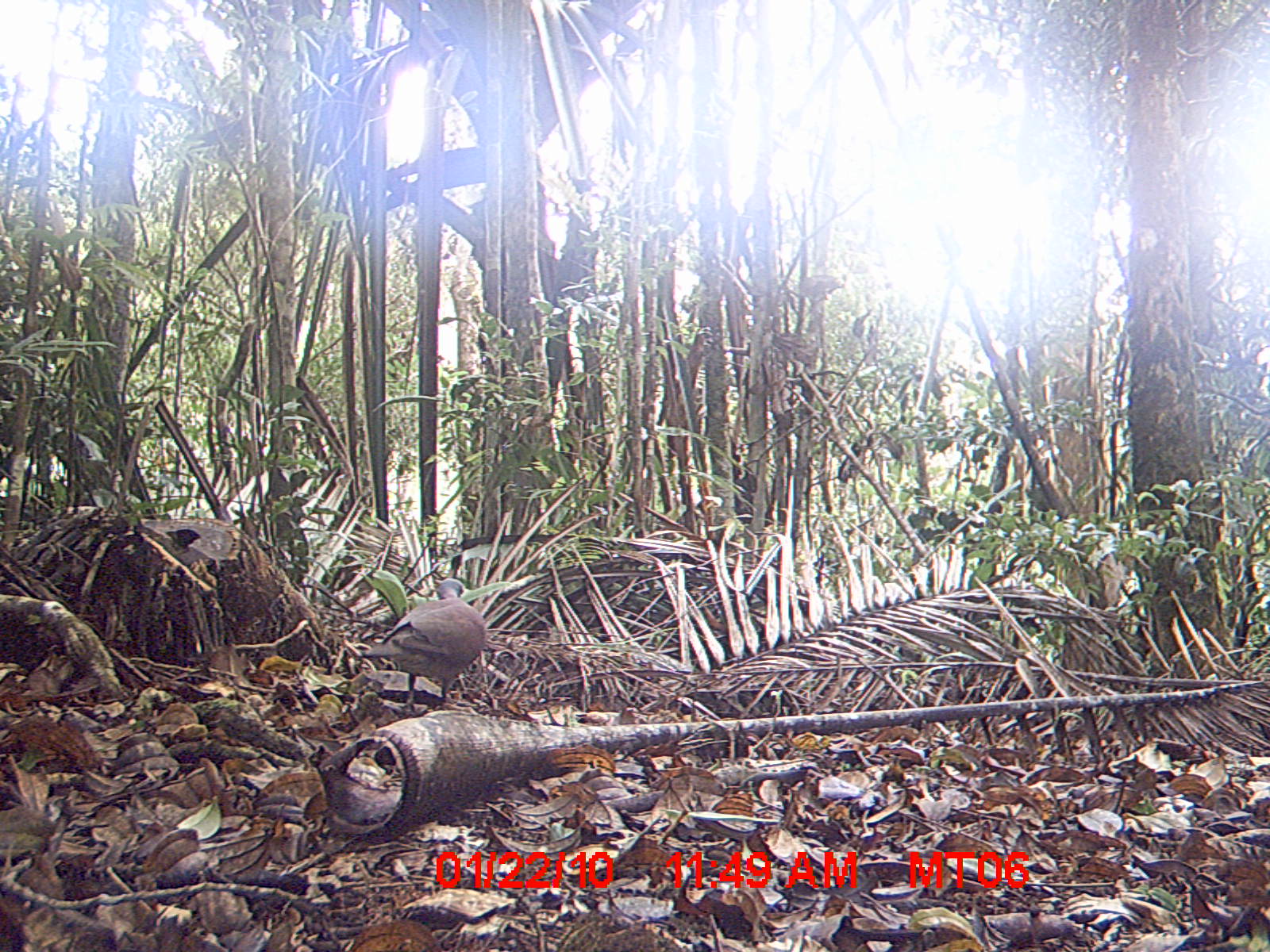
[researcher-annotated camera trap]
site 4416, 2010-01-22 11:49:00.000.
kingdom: Animalia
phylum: Chordata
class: Aves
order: Columbiformes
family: Columbidae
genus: Streptopelia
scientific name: Streptopelia picturata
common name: malagasy turtle dove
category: nesoenas picturata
Nesoenas picturata (malagasy turtle dove) (Streptopelia picturata), count 1.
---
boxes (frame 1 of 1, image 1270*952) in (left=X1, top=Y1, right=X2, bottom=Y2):
nesoenas picturata: (left=355, top=578, right=484, bottom=709)